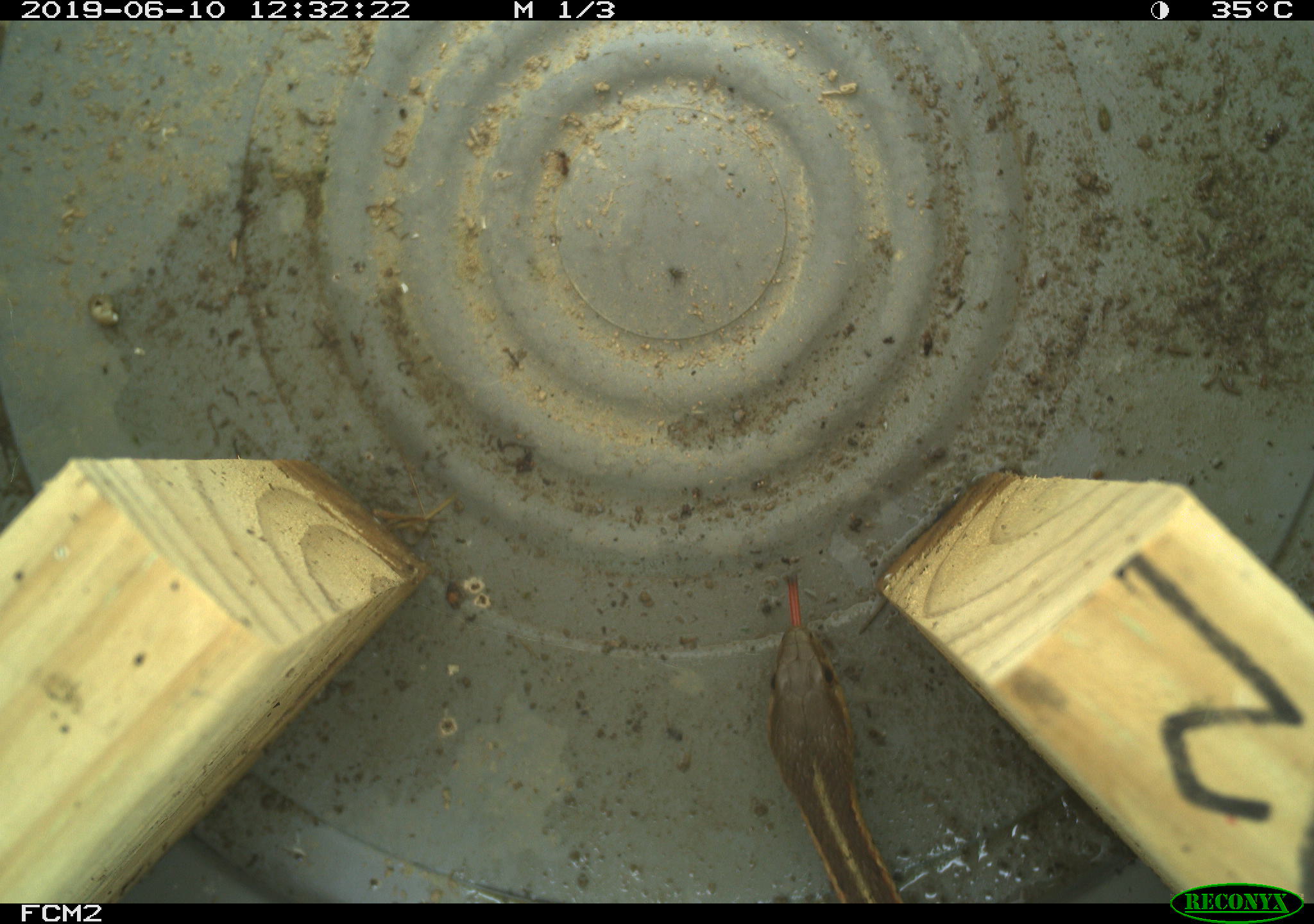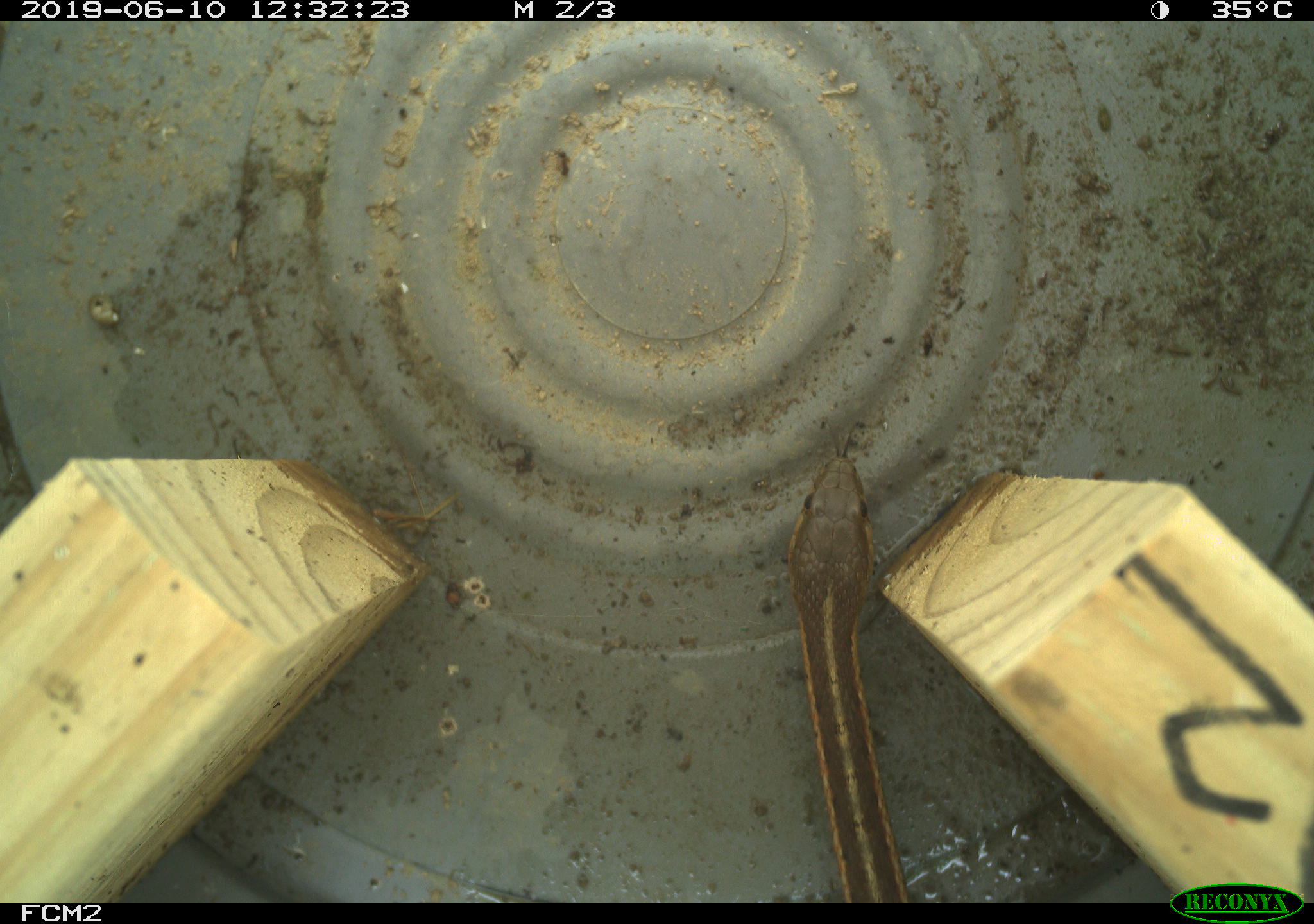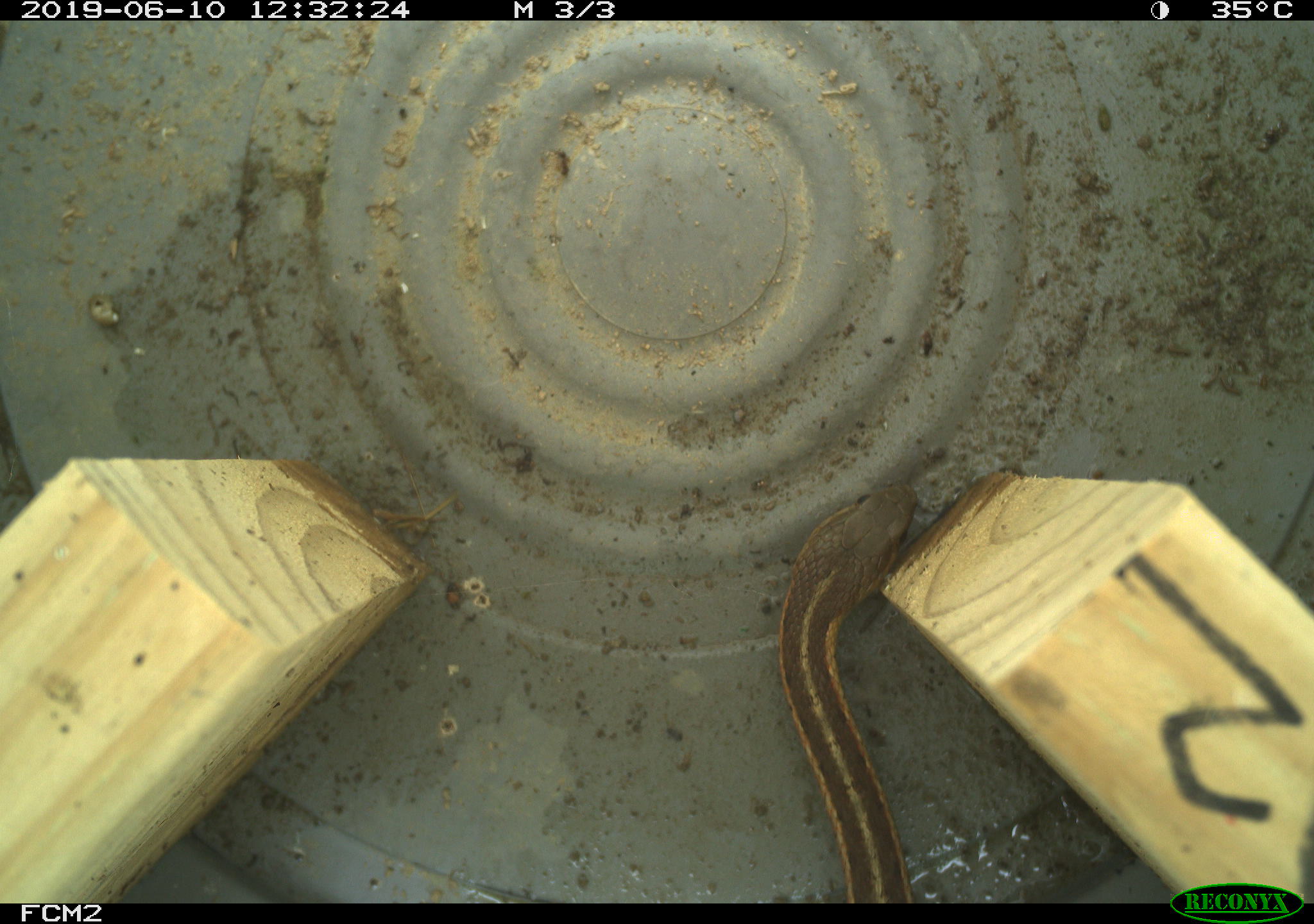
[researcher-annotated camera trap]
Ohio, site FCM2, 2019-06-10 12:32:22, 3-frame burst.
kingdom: Animalia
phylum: Chordata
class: Reptilia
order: Squamata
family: Colubridae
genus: Thamnophis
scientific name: Thamnophis sirtalis sirtalis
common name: eastern gartersnake